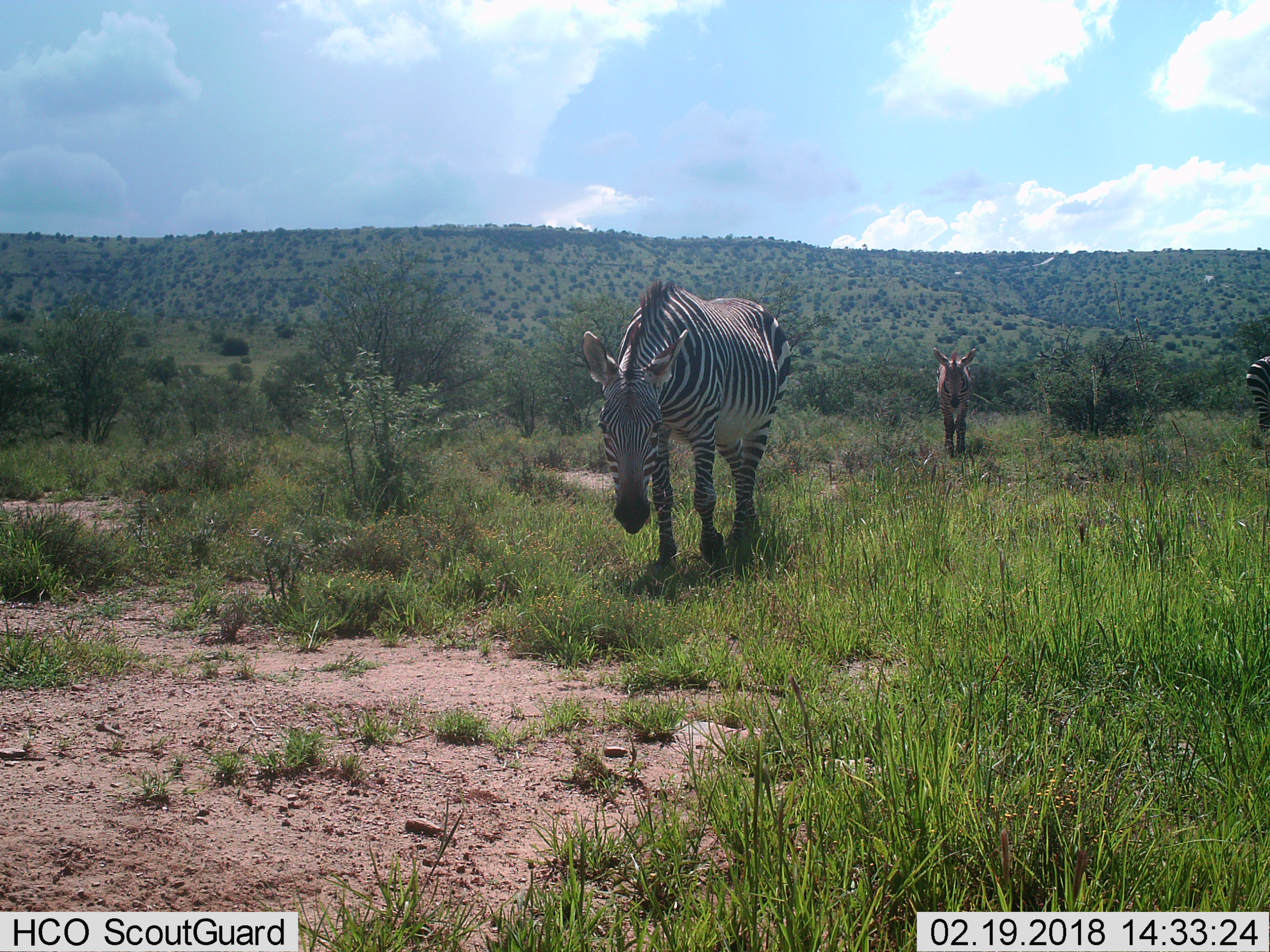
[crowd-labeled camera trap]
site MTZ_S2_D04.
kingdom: Animalia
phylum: Chordata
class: Mammalia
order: Perissodactyla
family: Equidae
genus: Equus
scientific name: Equus zebra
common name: mountain zebra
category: zebramountain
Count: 3.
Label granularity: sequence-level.